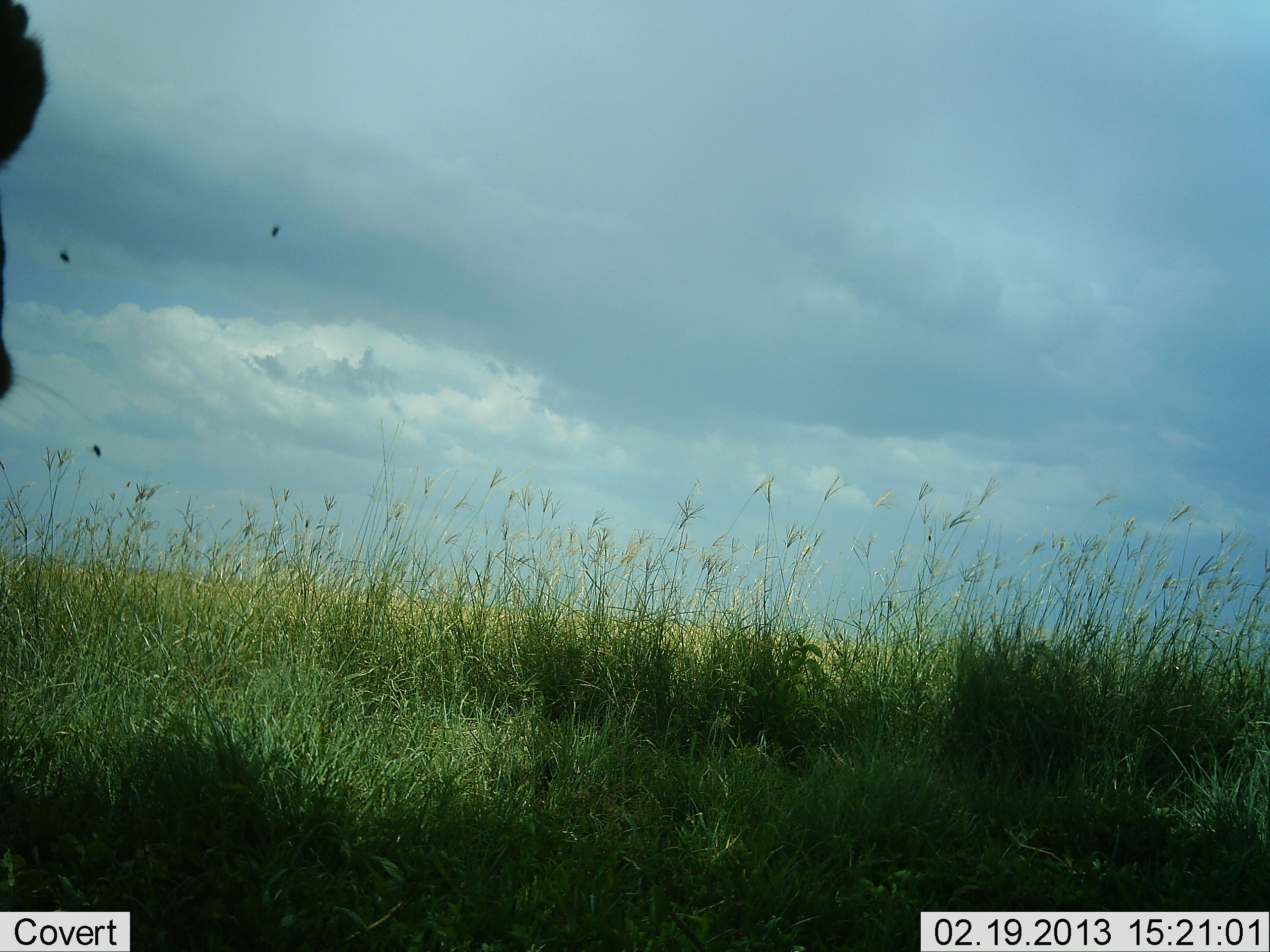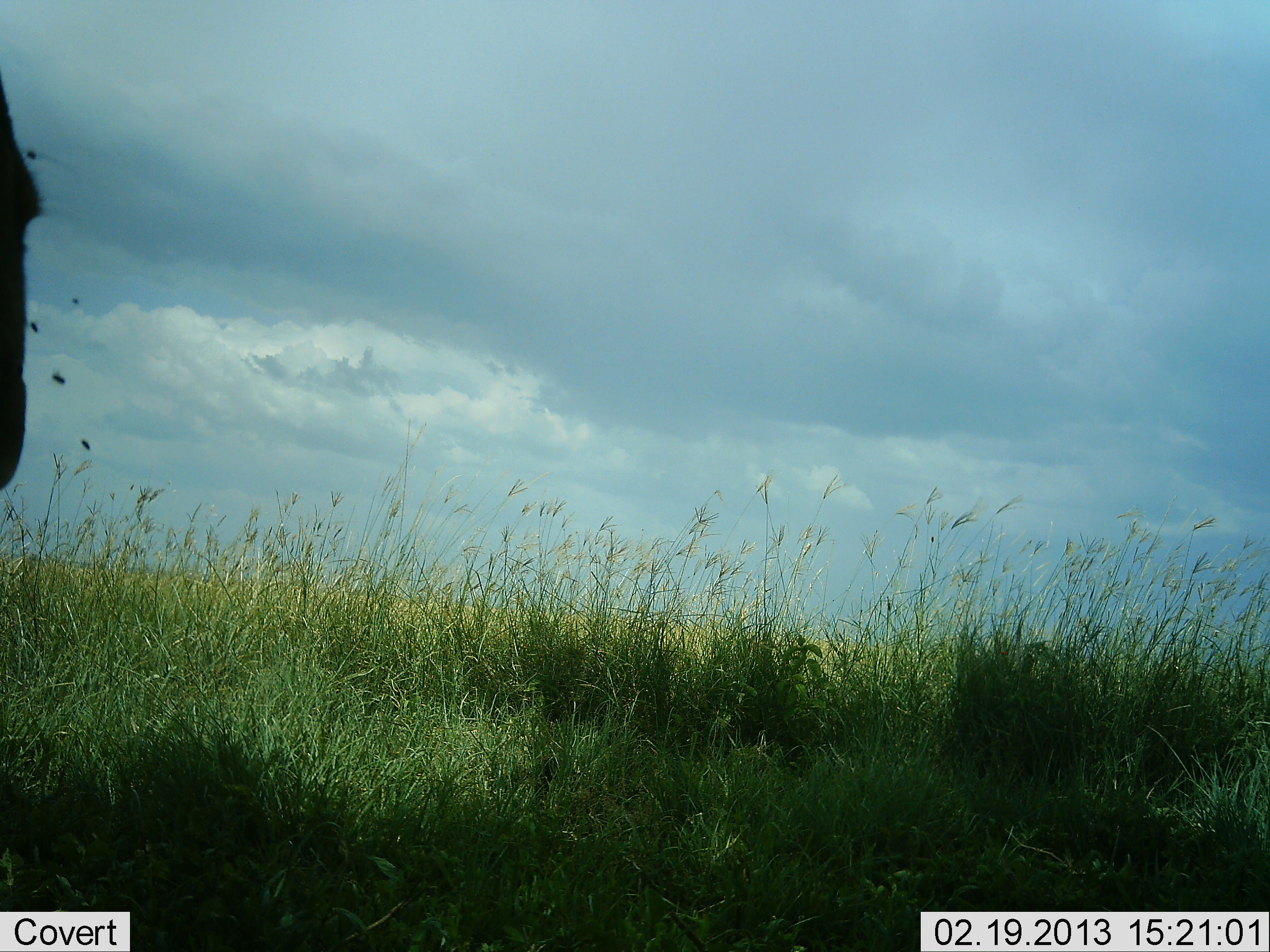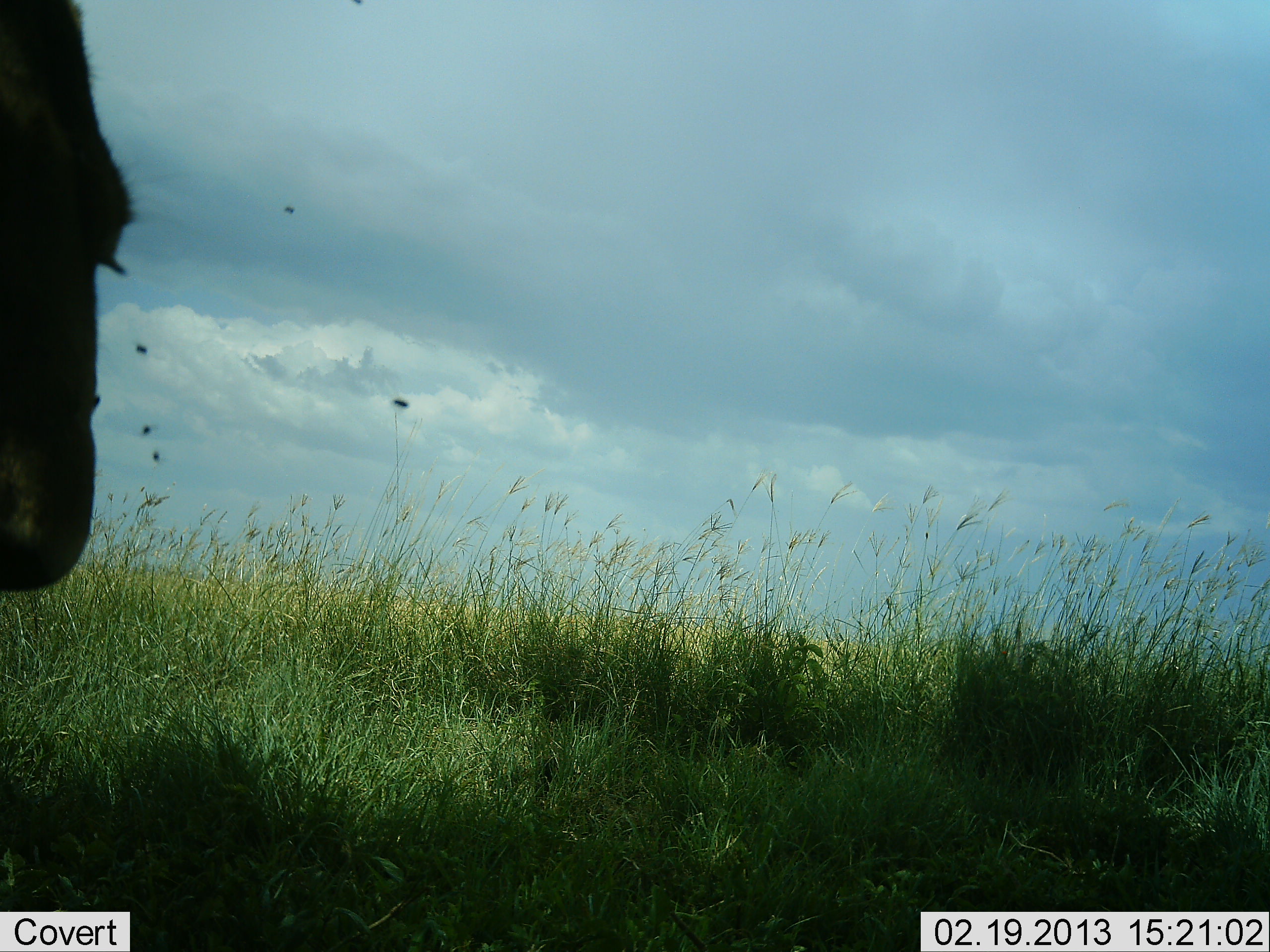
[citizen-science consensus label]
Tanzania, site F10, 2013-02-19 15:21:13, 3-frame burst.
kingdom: Animalia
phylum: Chordata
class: Mammalia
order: Artiodactyla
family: Bovidae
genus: Connochaetes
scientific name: Connochaetes taurinus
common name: blue wildebeest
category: wildebeest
Wildebeest (blue wildebeest) (Connochaetes taurinus), count 1. Behavior (volunteer vote fractions): standing 100%, resting 0%, moving 0%, interacting 0%. Young present (vote fraction): 0%. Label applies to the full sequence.